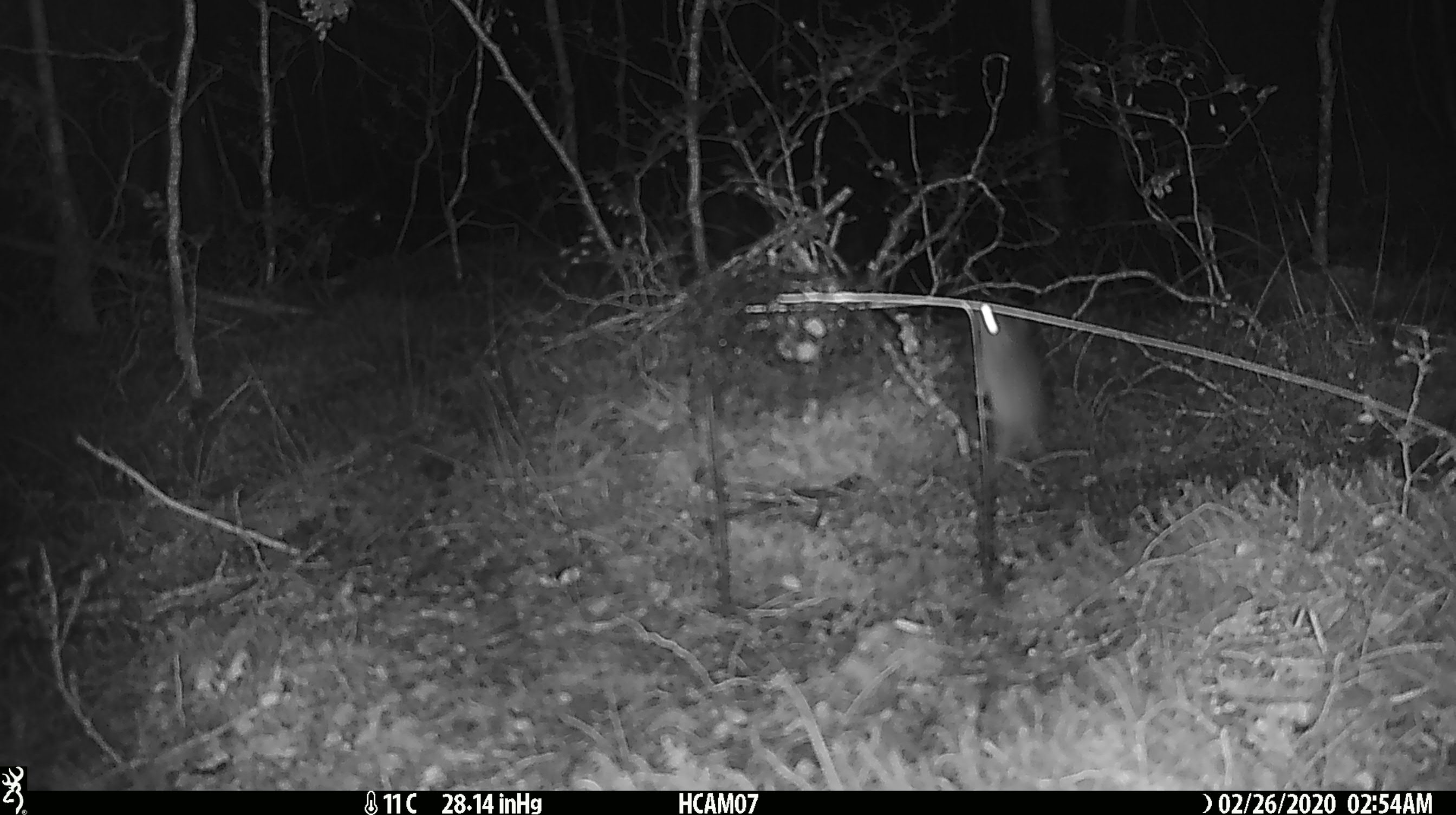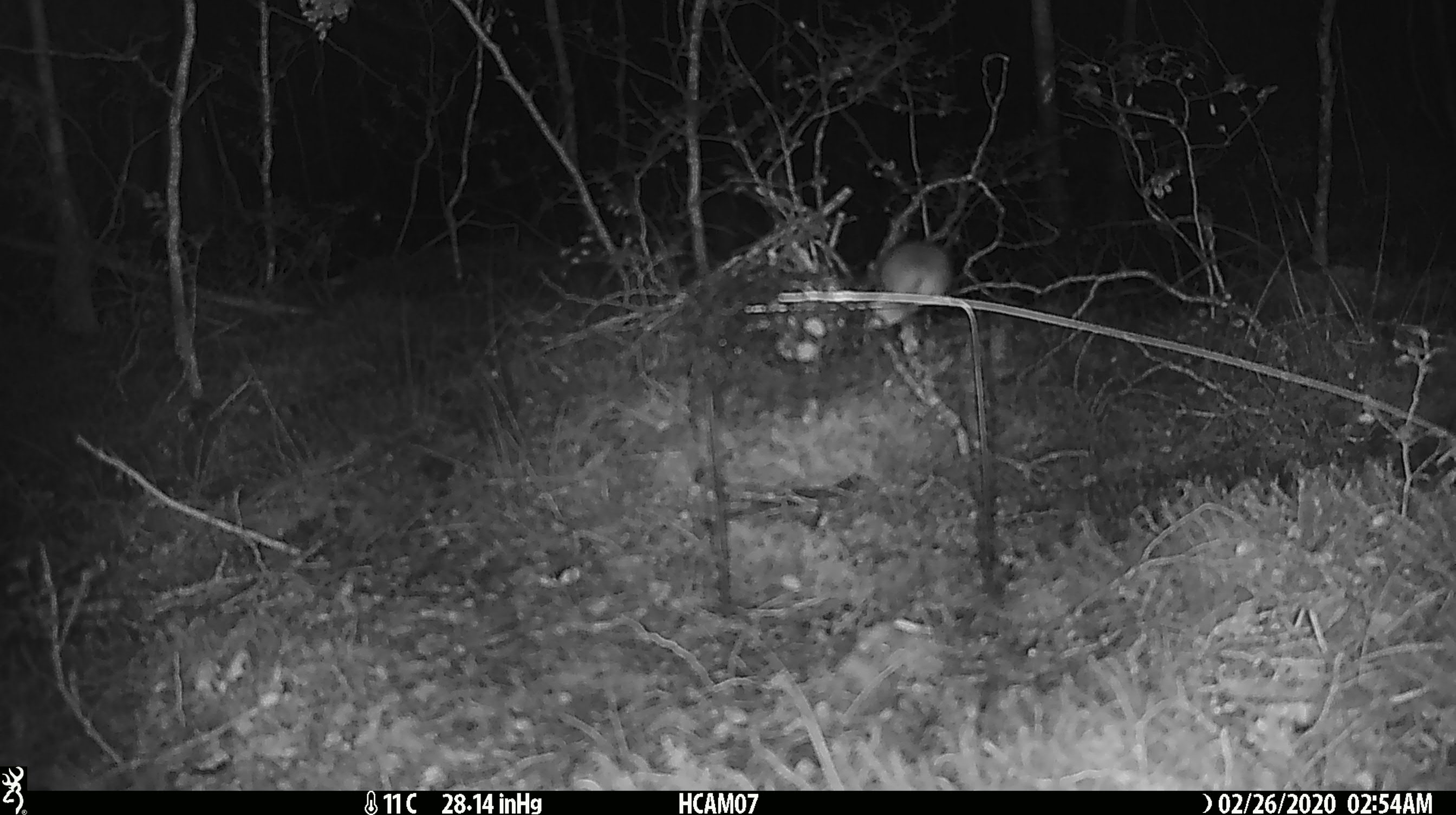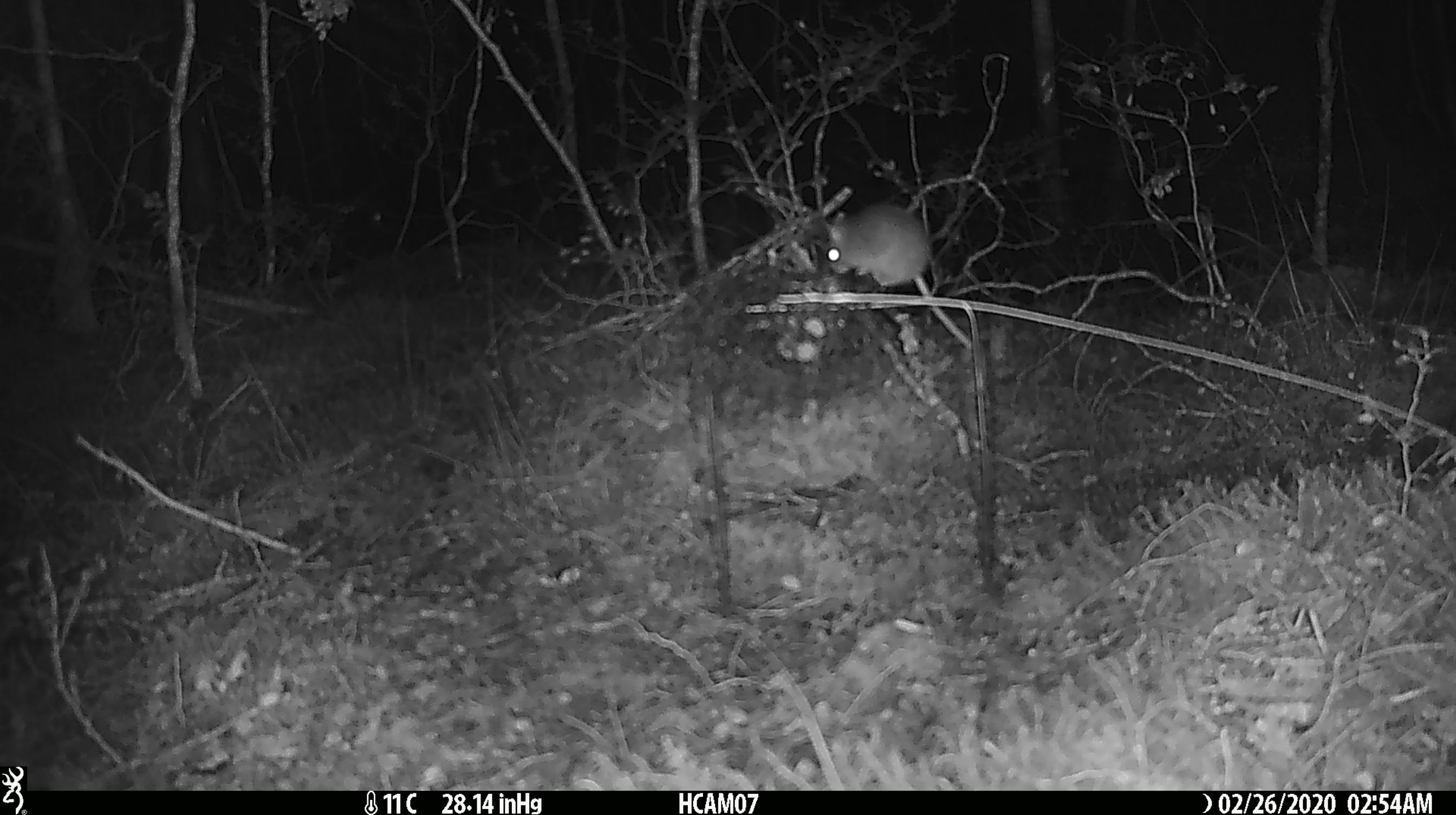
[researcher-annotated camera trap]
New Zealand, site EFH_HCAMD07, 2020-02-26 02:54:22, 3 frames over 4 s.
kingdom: Animalia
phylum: Chordata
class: Mammalia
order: Rodentia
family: Muridae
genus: Mus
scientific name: Mus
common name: mouse